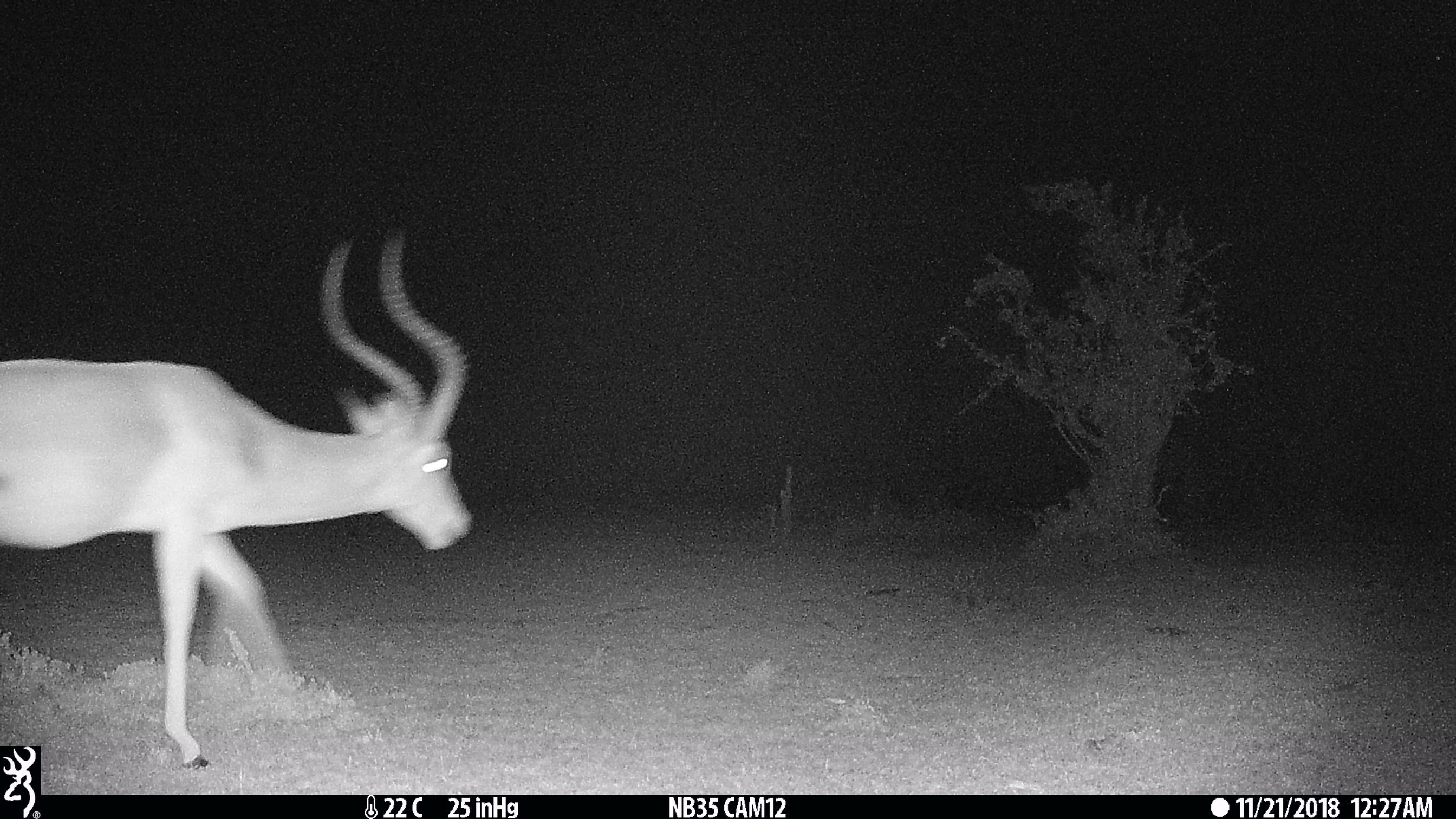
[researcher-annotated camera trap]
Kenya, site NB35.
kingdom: Animalia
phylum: Chordata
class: Mammalia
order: Artiodactyla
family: Bovidae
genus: Aepyceros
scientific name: Aepyceros melampus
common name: impala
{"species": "impala (Aepyceros melampus)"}